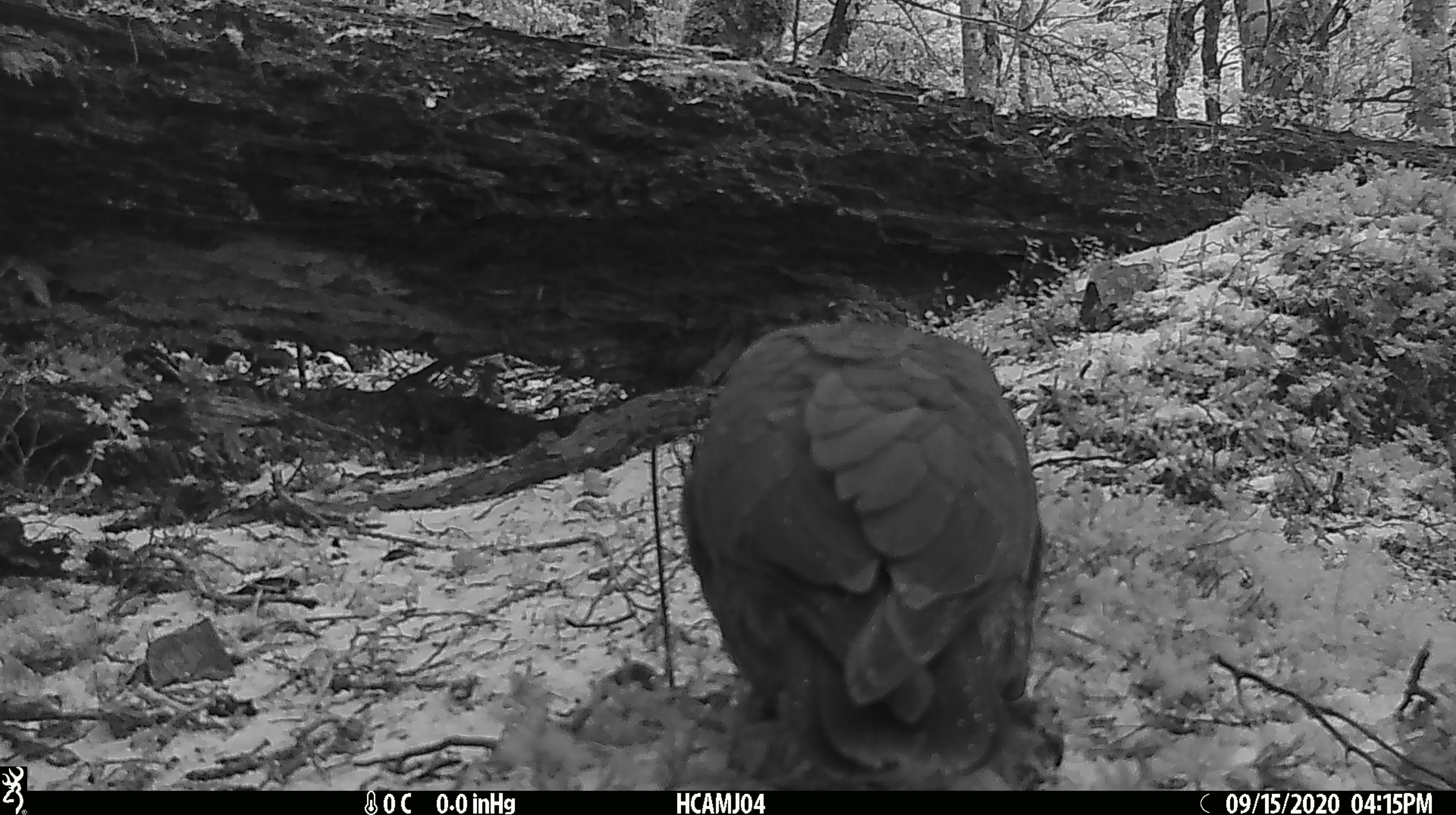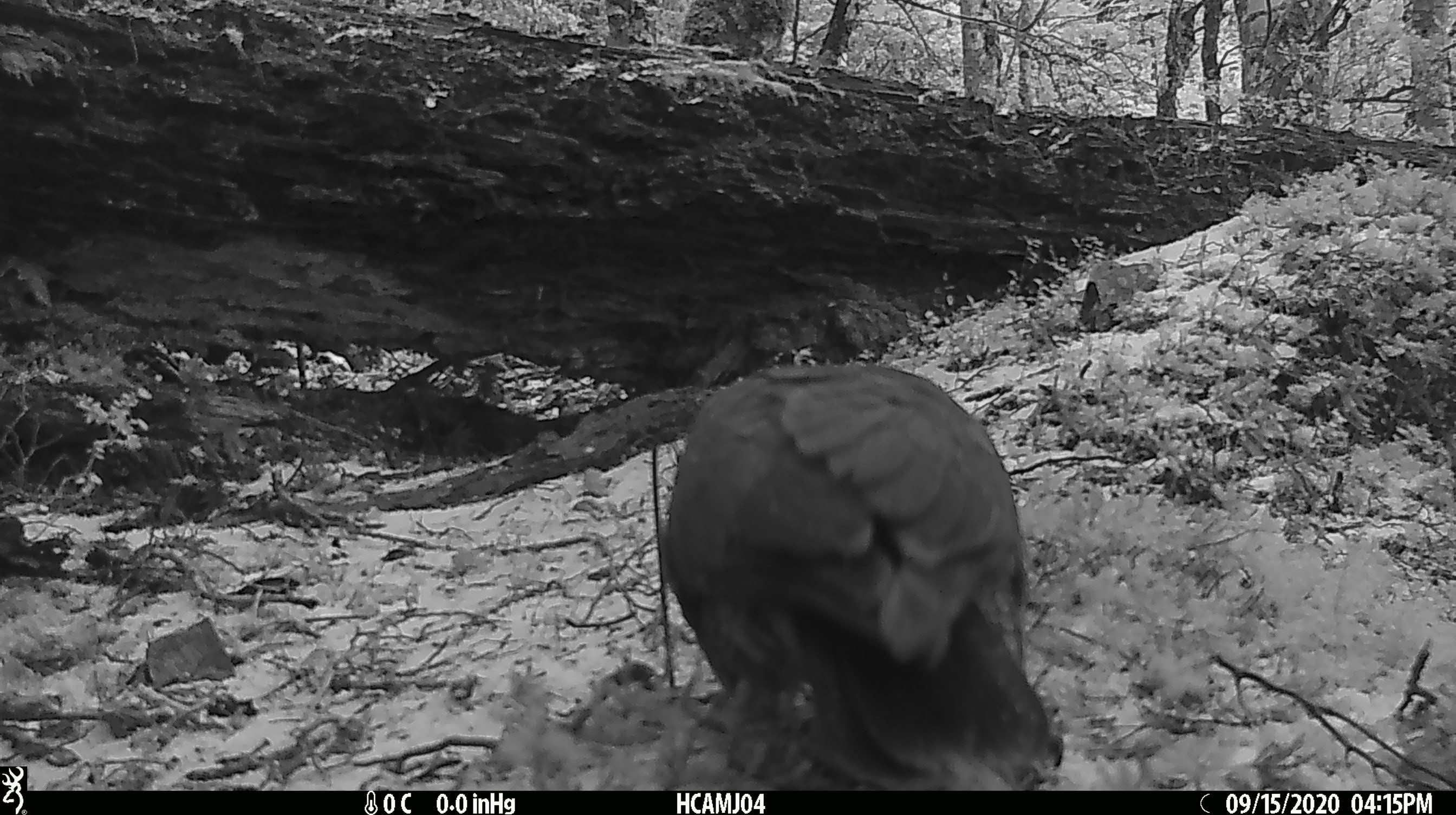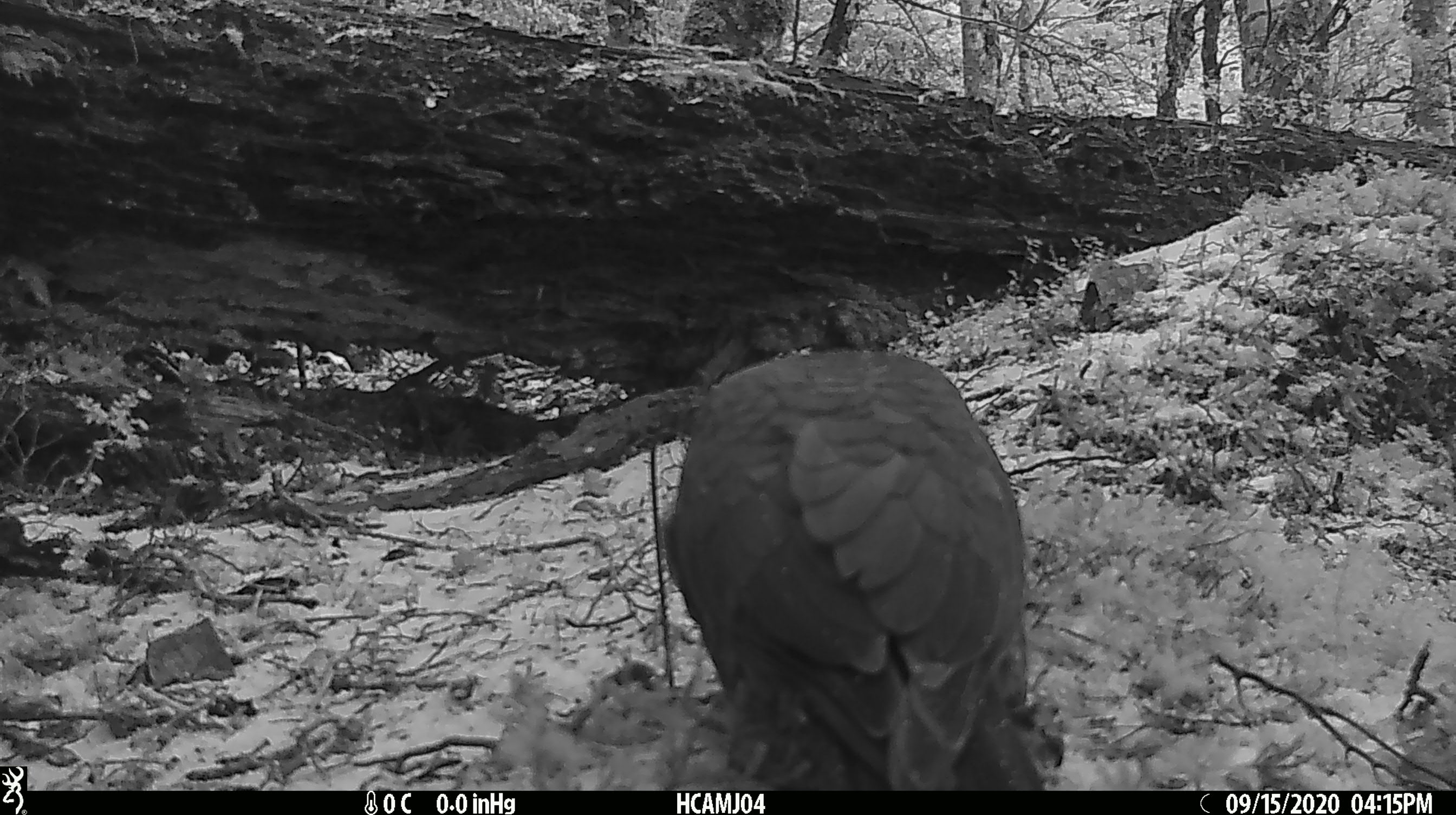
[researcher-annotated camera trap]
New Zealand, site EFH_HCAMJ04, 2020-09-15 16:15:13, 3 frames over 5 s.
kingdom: Animalia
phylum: Chordata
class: Aves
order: Psittaciformes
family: Strigopidae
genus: Nestor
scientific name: Nestor notabilis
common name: kea